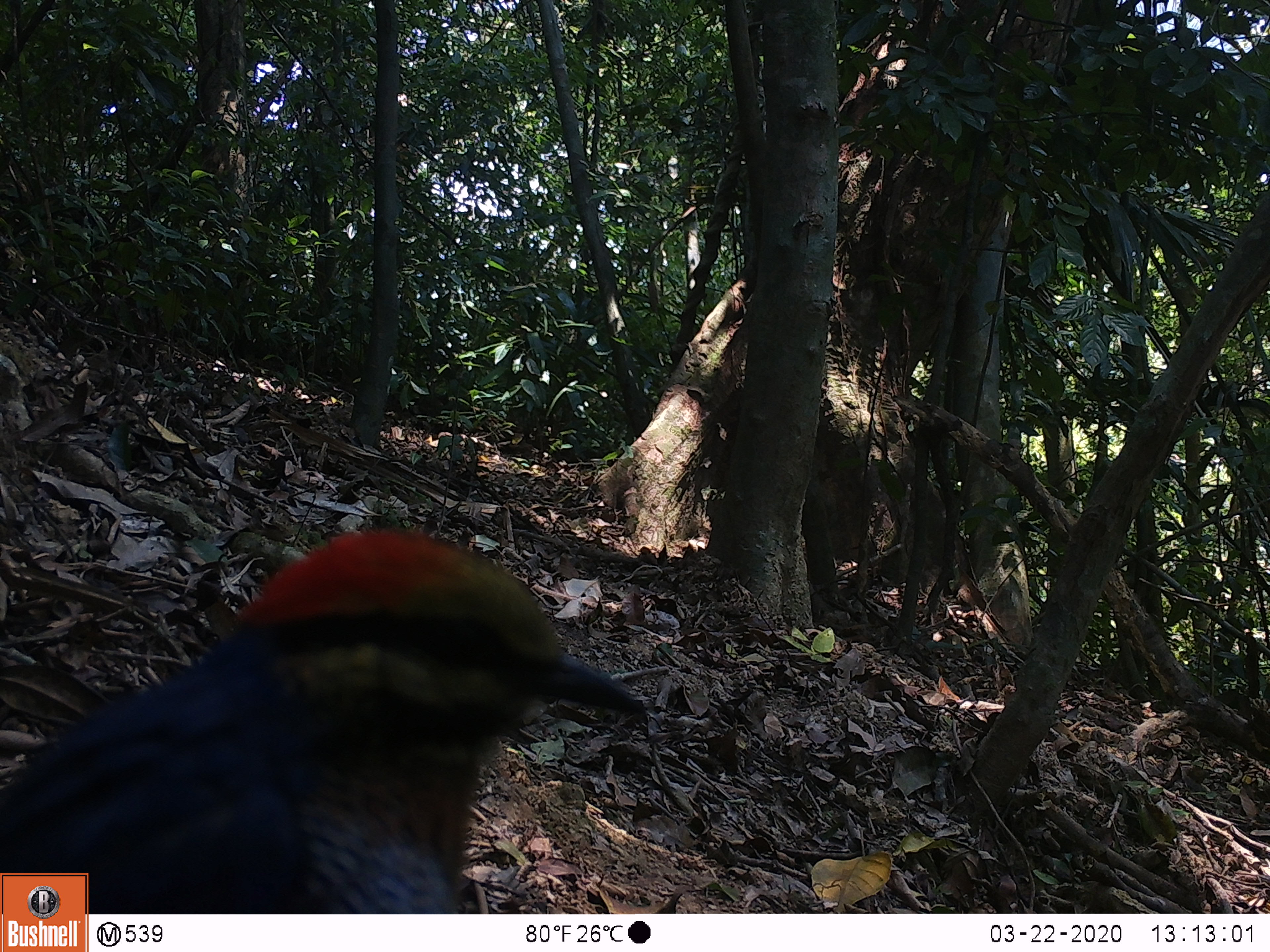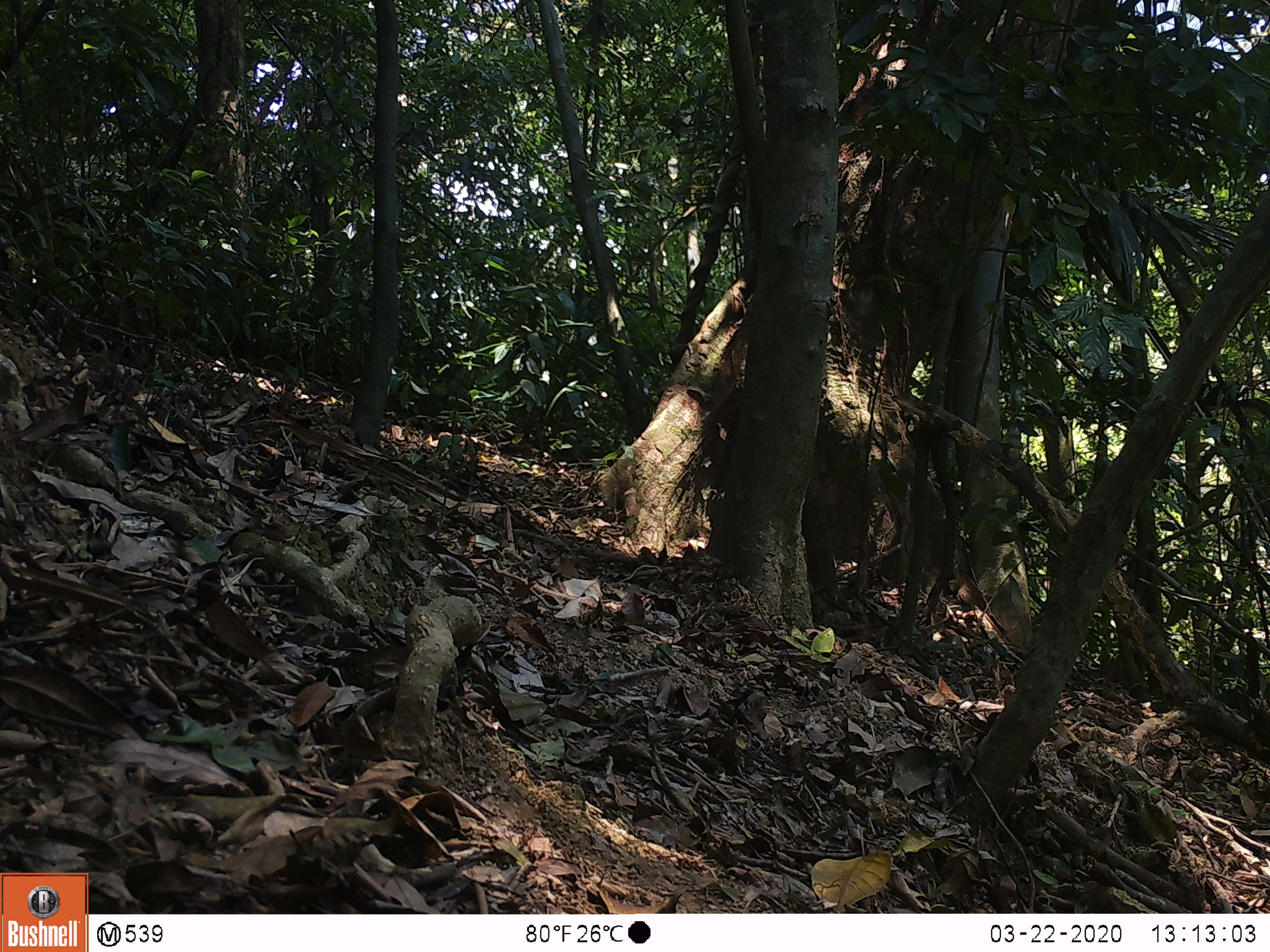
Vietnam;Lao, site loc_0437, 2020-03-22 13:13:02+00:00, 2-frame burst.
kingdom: Animalia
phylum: Chordata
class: Aves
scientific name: Aves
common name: bird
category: unidentified bird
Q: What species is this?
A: Unidentified bird (bird) (Aves).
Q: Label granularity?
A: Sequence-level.